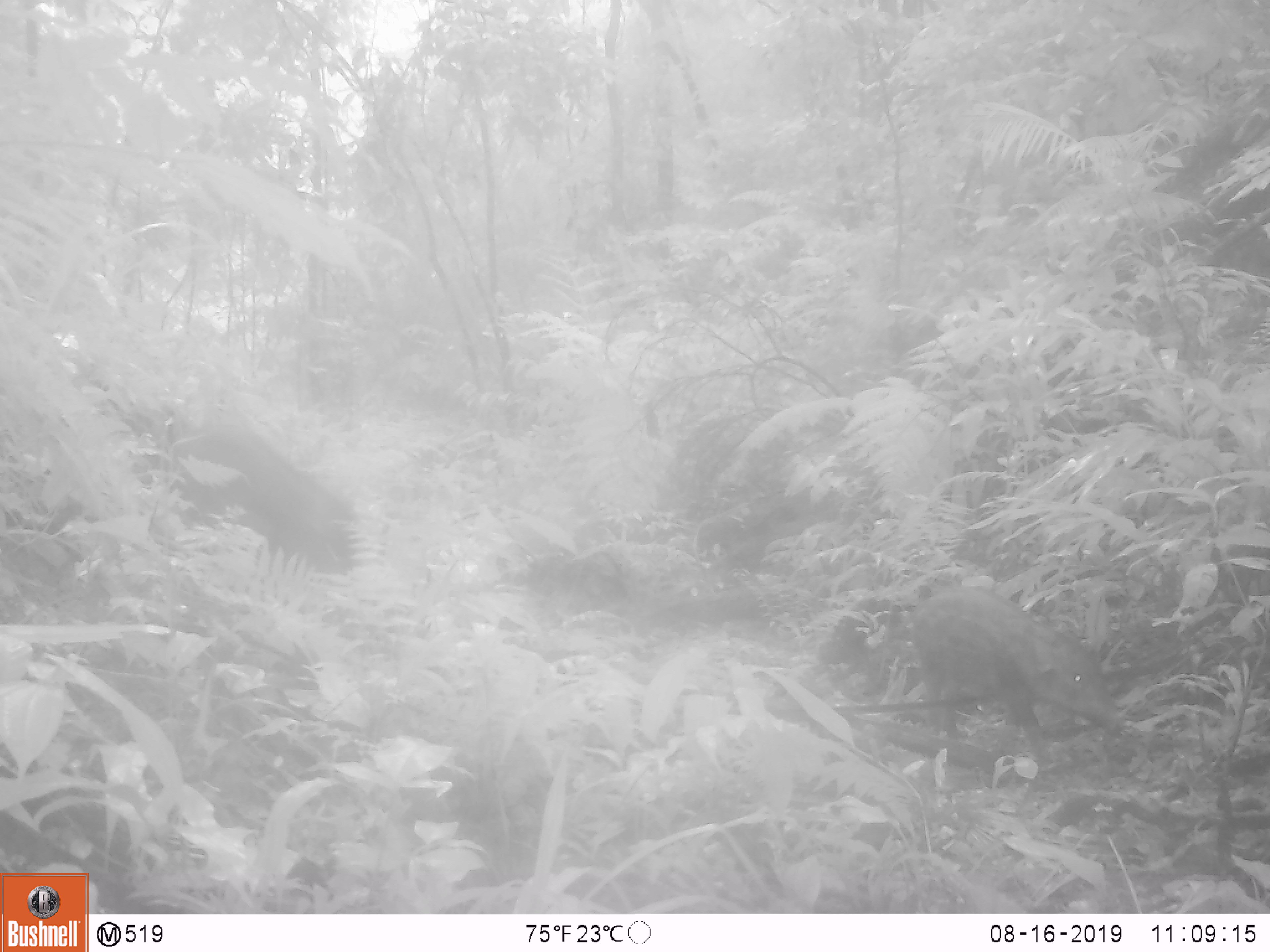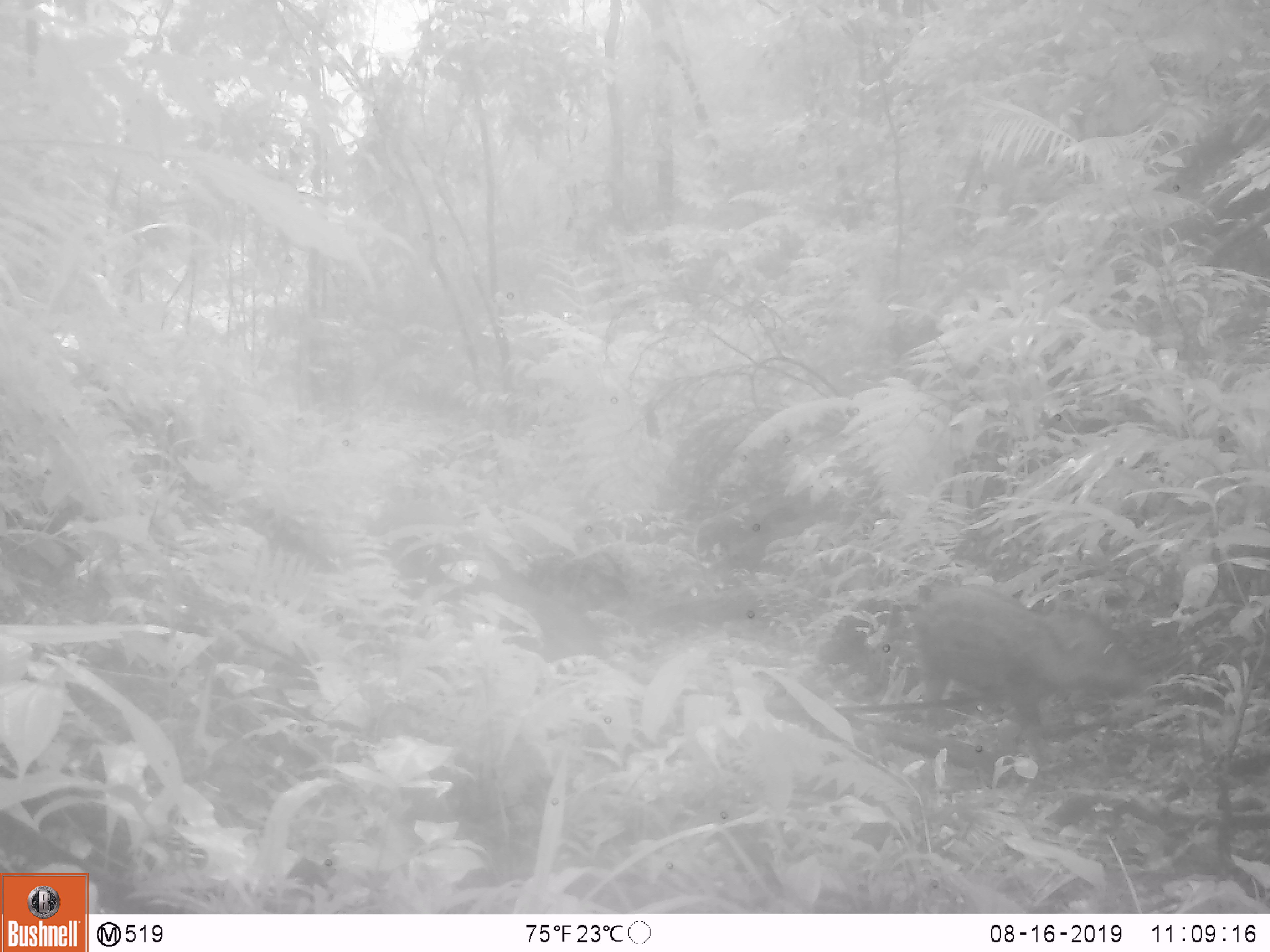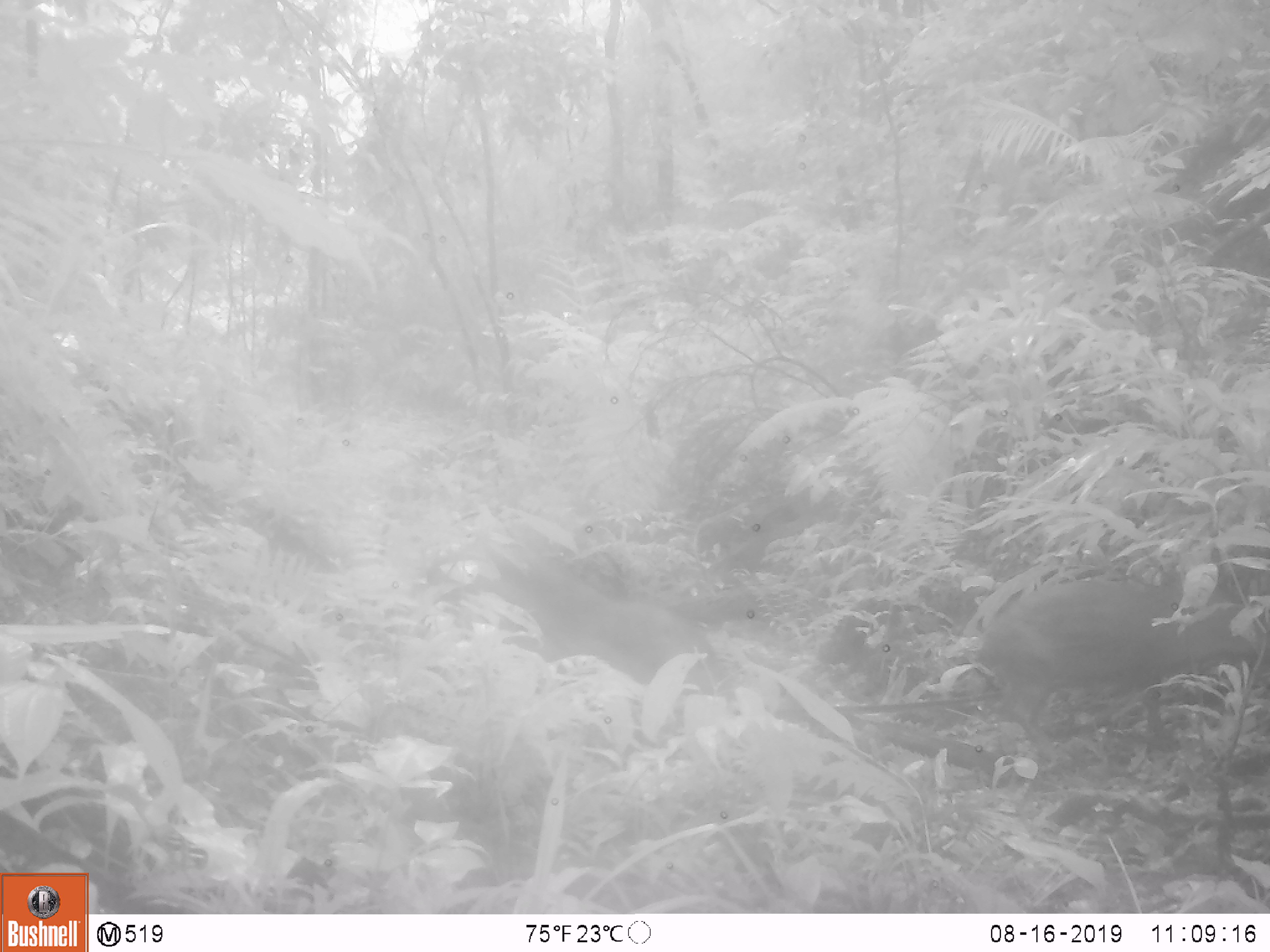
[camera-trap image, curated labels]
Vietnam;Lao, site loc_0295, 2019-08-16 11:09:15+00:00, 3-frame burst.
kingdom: Animalia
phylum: Chordata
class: Mammalia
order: Artiodactyla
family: Suidae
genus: Sus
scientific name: Sus scrofa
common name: eurasian wild pig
Eurasian wild pig (Sus scrofa). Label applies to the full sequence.